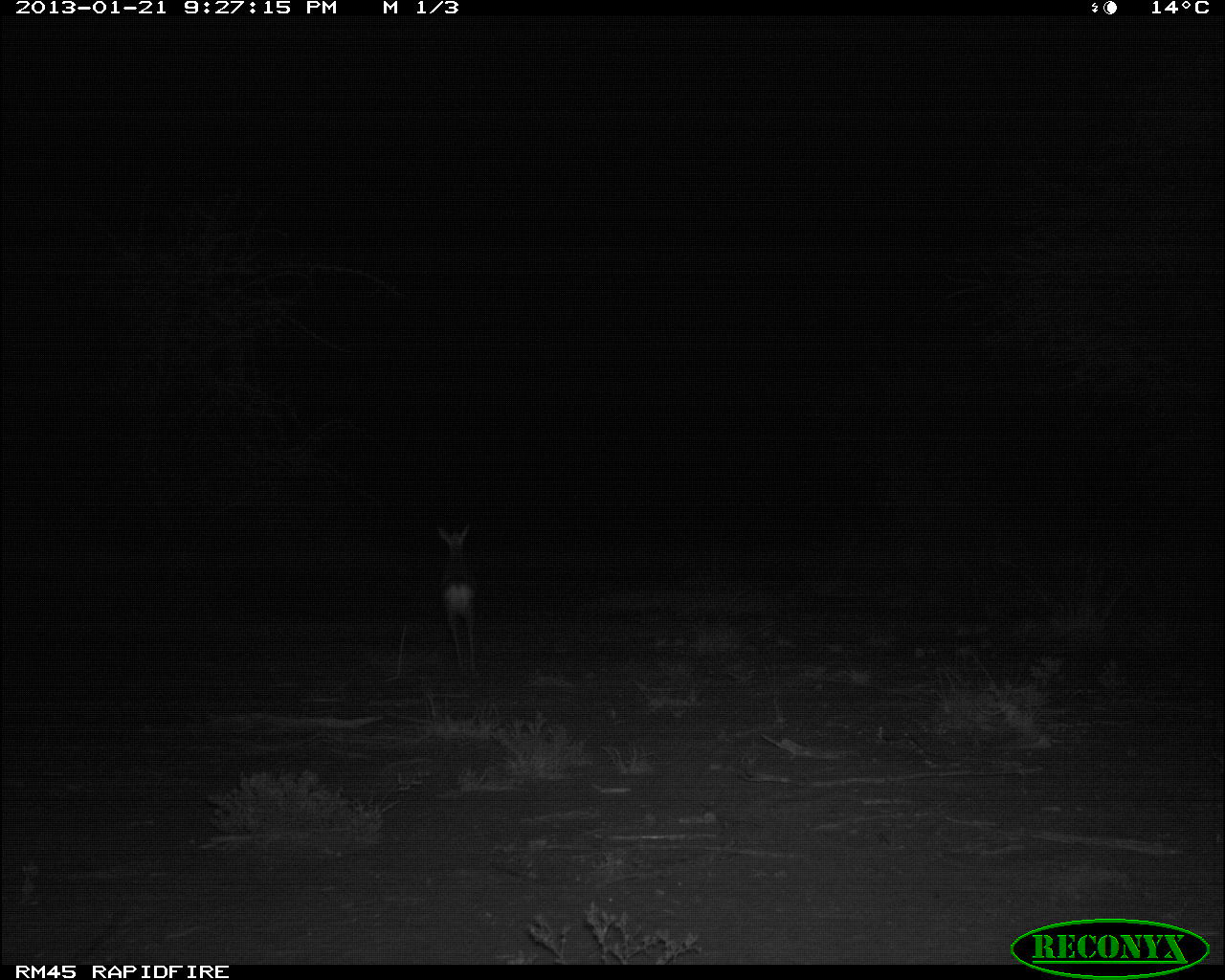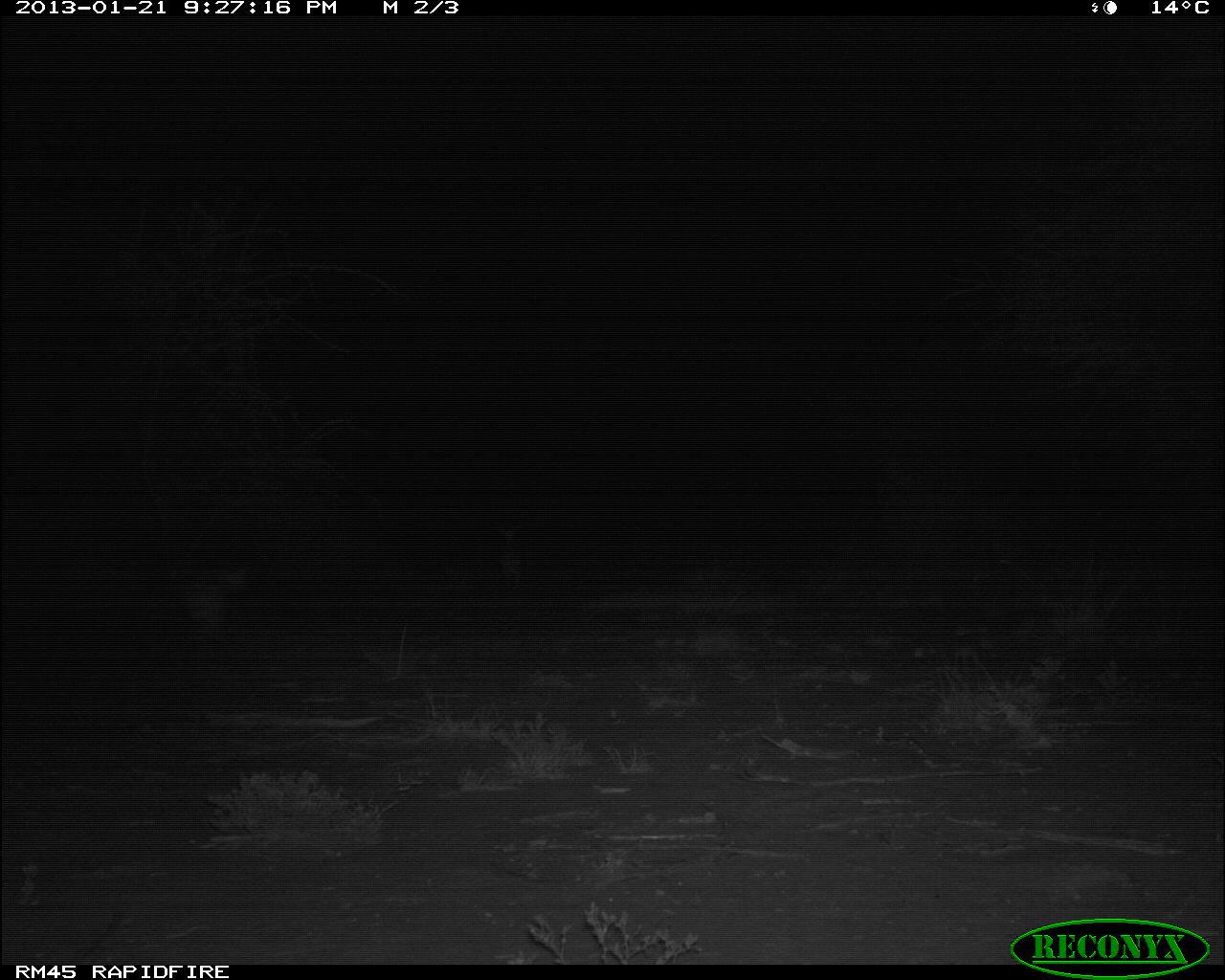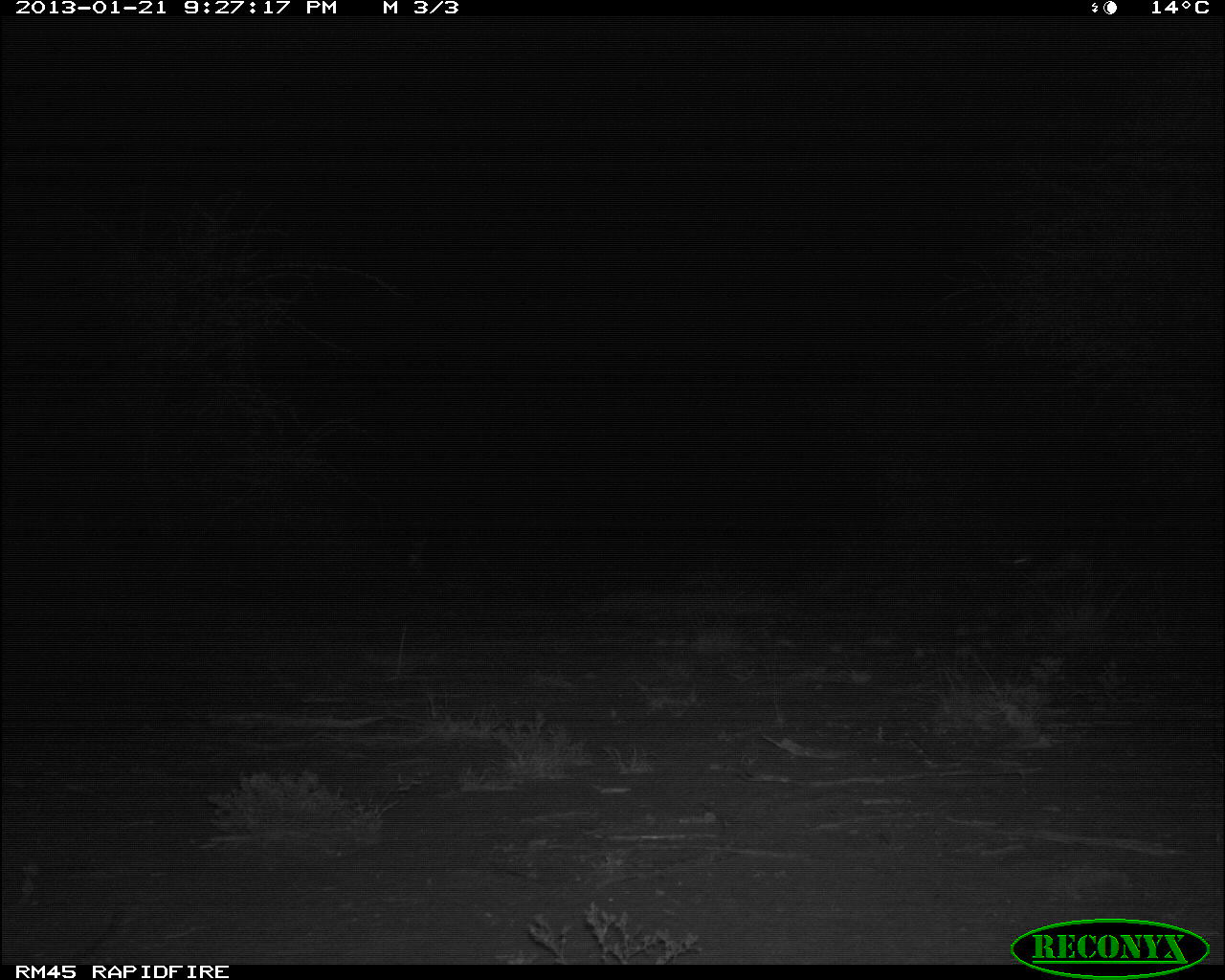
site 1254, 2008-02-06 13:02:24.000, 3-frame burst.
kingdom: Animalia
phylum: Chordata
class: Mammalia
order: Artiodactyla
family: Bovidae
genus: Tragelaphus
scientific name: Tragelaphus oryx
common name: eland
Tragelaphus oryx (eland), count 1.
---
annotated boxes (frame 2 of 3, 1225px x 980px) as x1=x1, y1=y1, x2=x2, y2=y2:
tragelaphus oryx: x1=170, y1=545, x2=258, y2=643; x1=480, y1=508, x2=533, y2=601